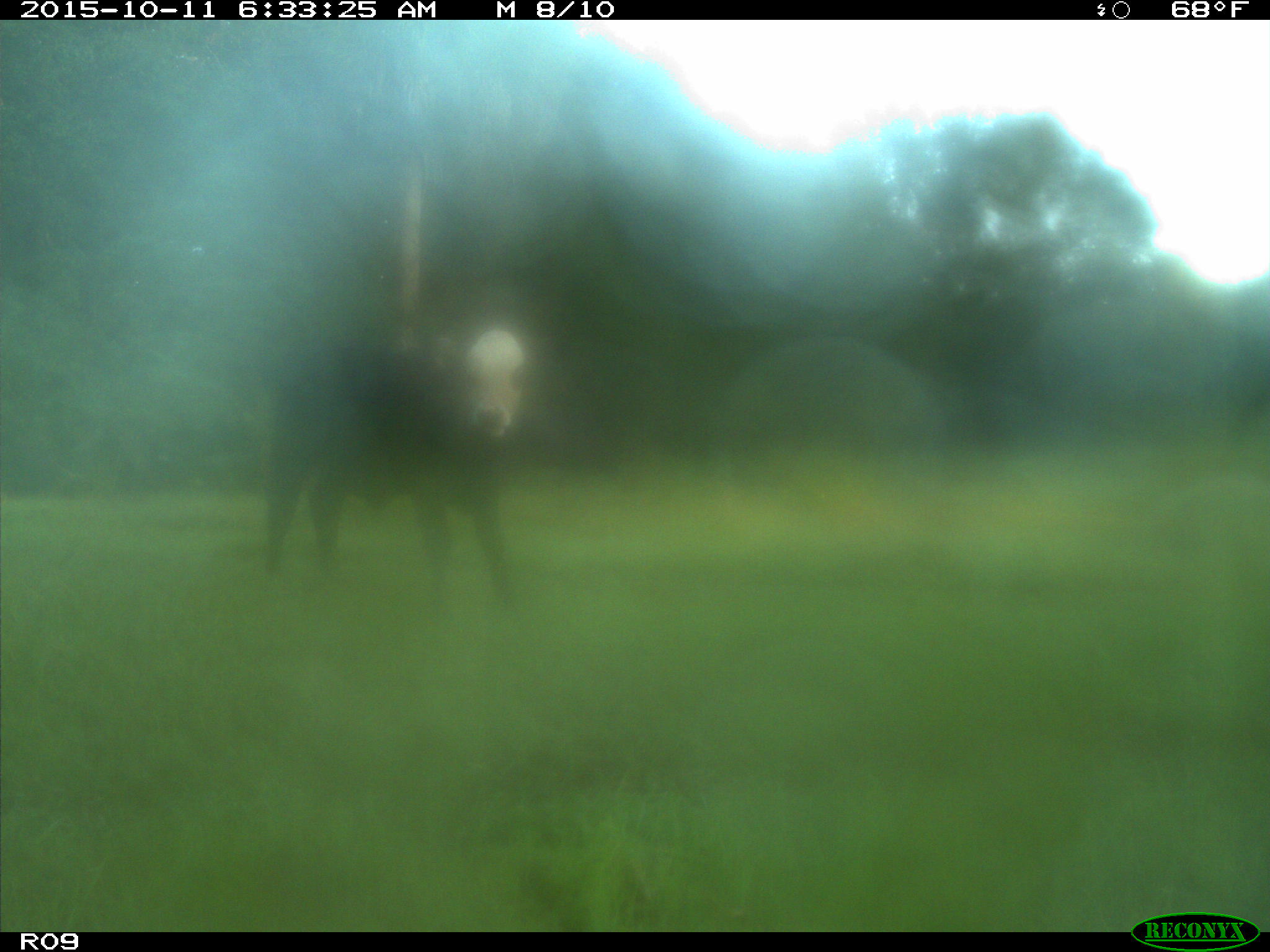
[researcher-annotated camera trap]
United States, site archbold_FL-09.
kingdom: Animalia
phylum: Chordata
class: Mammalia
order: Artiodactyla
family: Bovidae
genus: Bos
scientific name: Bos taurus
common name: domestic cow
Bos taurus (domestic cow).